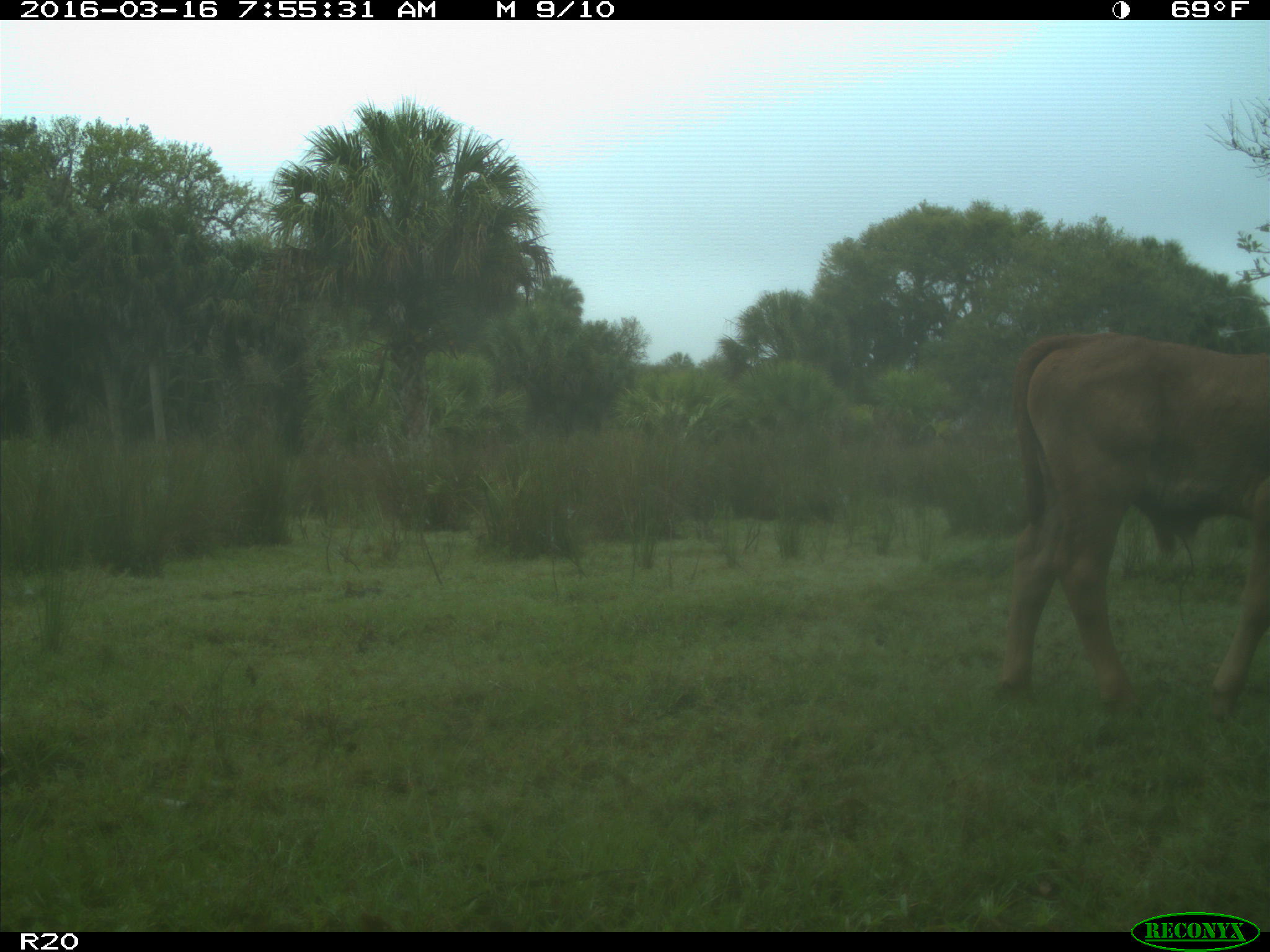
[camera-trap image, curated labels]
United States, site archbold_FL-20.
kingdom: Animalia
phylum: Chordata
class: Mammalia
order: Artiodactyla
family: Bovidae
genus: Bos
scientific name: Bos taurus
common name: domestic cow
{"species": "Bos taurus (domestic cow)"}